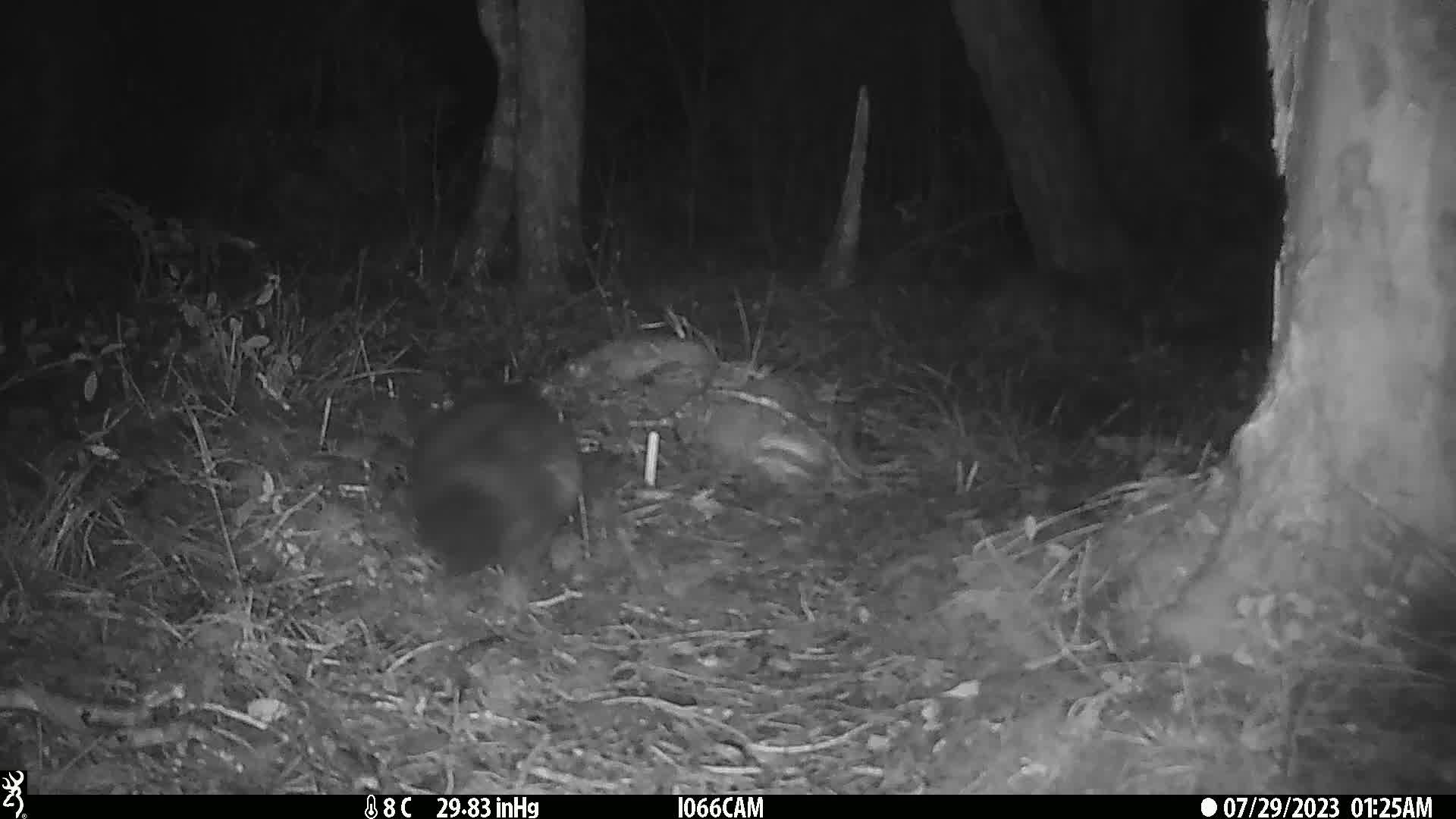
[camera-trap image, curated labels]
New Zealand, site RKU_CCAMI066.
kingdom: Animalia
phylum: Chordata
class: Mammalia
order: Diprotodontia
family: Phalangeridae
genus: Trichosurus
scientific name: Trichosurus vulpecula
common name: common brushtail possum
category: possum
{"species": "possum (common brushtail possum) (Trichosurus vulpecula)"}